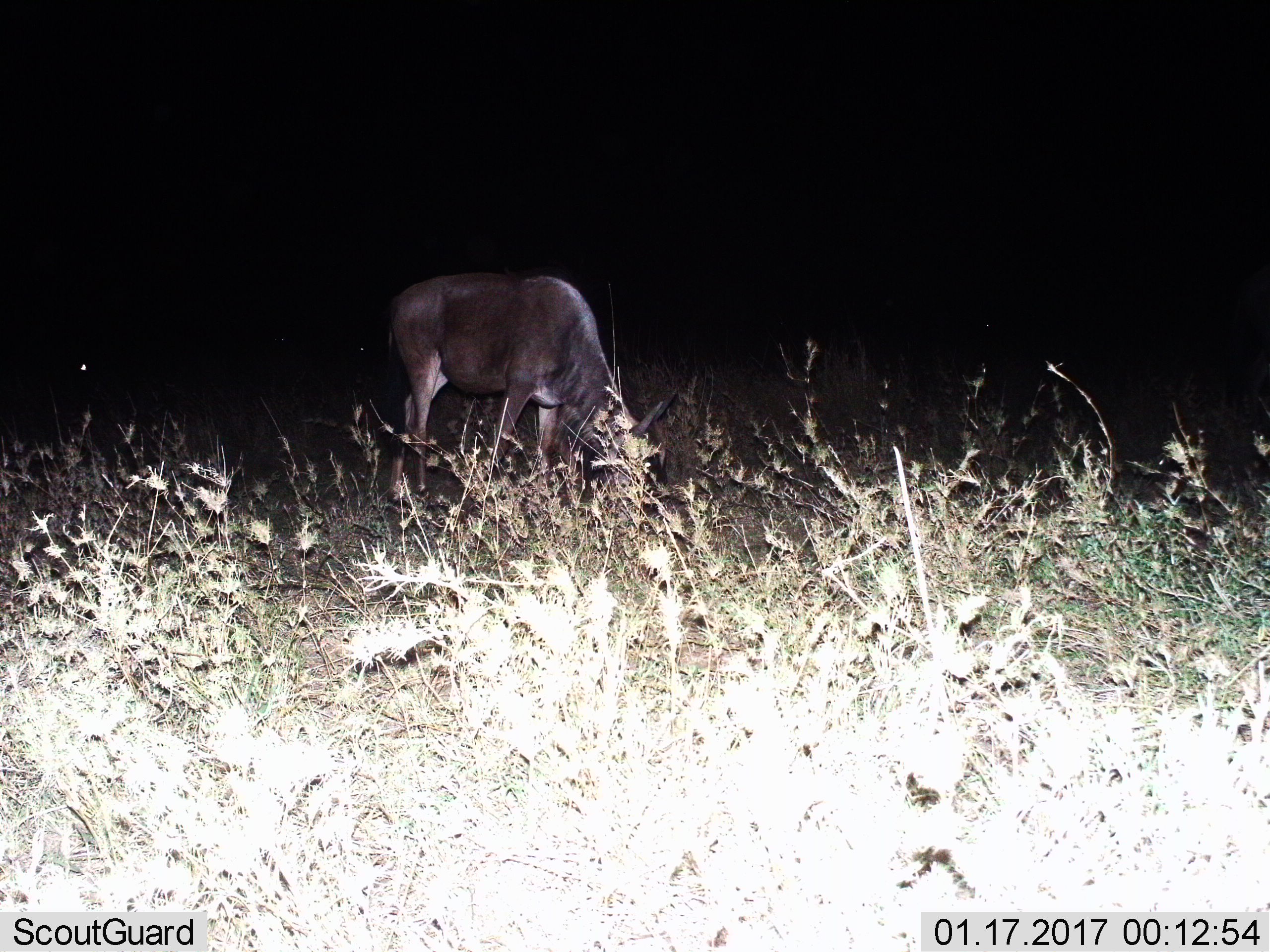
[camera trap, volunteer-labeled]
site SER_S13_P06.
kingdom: Animalia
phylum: Chordata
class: Mammalia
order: Artiodactyla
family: Bovidae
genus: Connochaetes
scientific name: Connochaetes taurinus taurinus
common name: blue wildebeest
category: wildebeestblue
Wildebeestblue (blue wildebeest) (Connochaetes taurinus taurinus), count 1. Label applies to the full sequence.